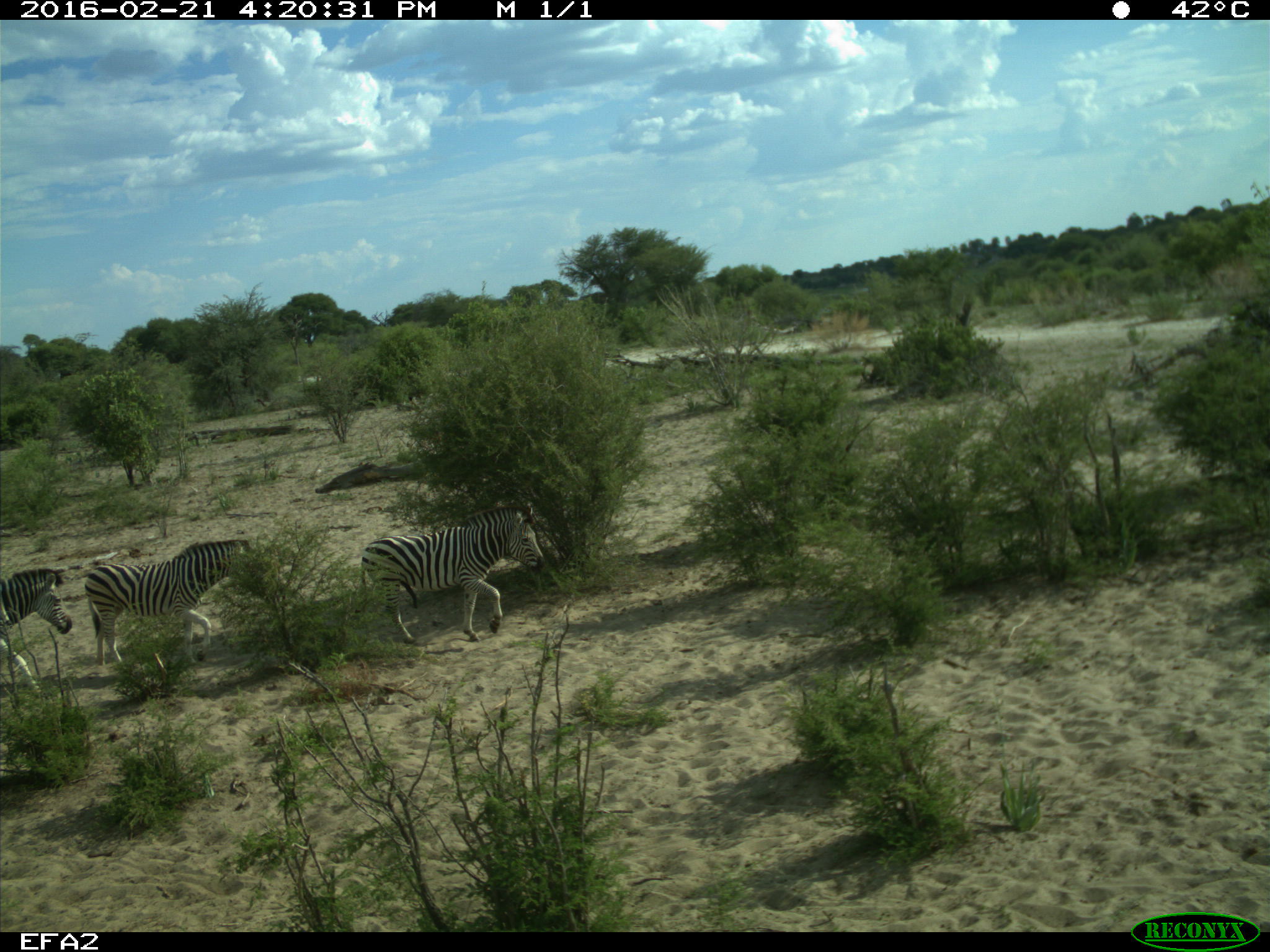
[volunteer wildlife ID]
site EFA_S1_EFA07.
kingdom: Animalia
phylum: Chordata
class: Mammalia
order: Perissodactyla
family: Equidae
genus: Equus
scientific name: Equus quagga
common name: plains zebra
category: zebraplains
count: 3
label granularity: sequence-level